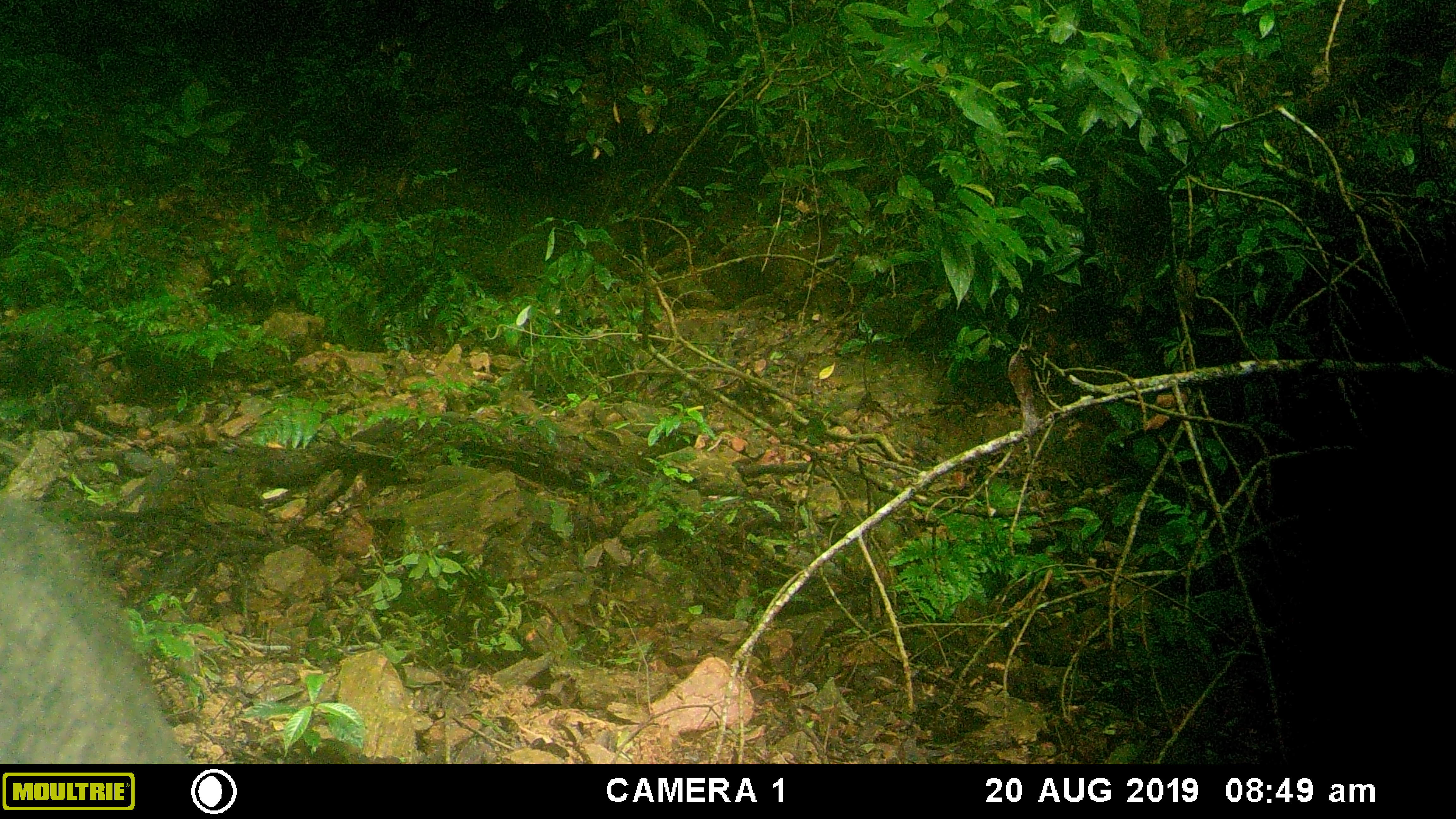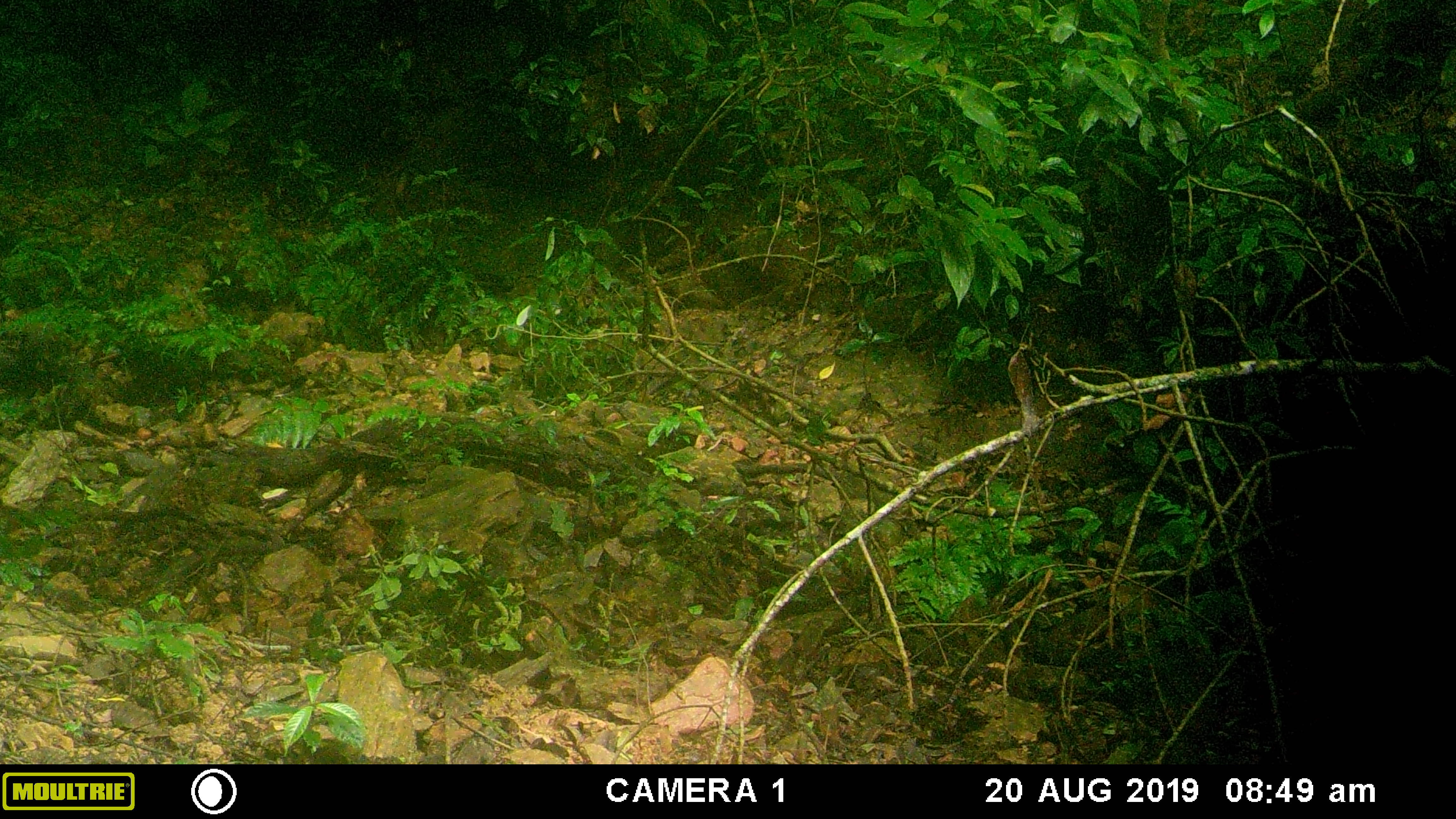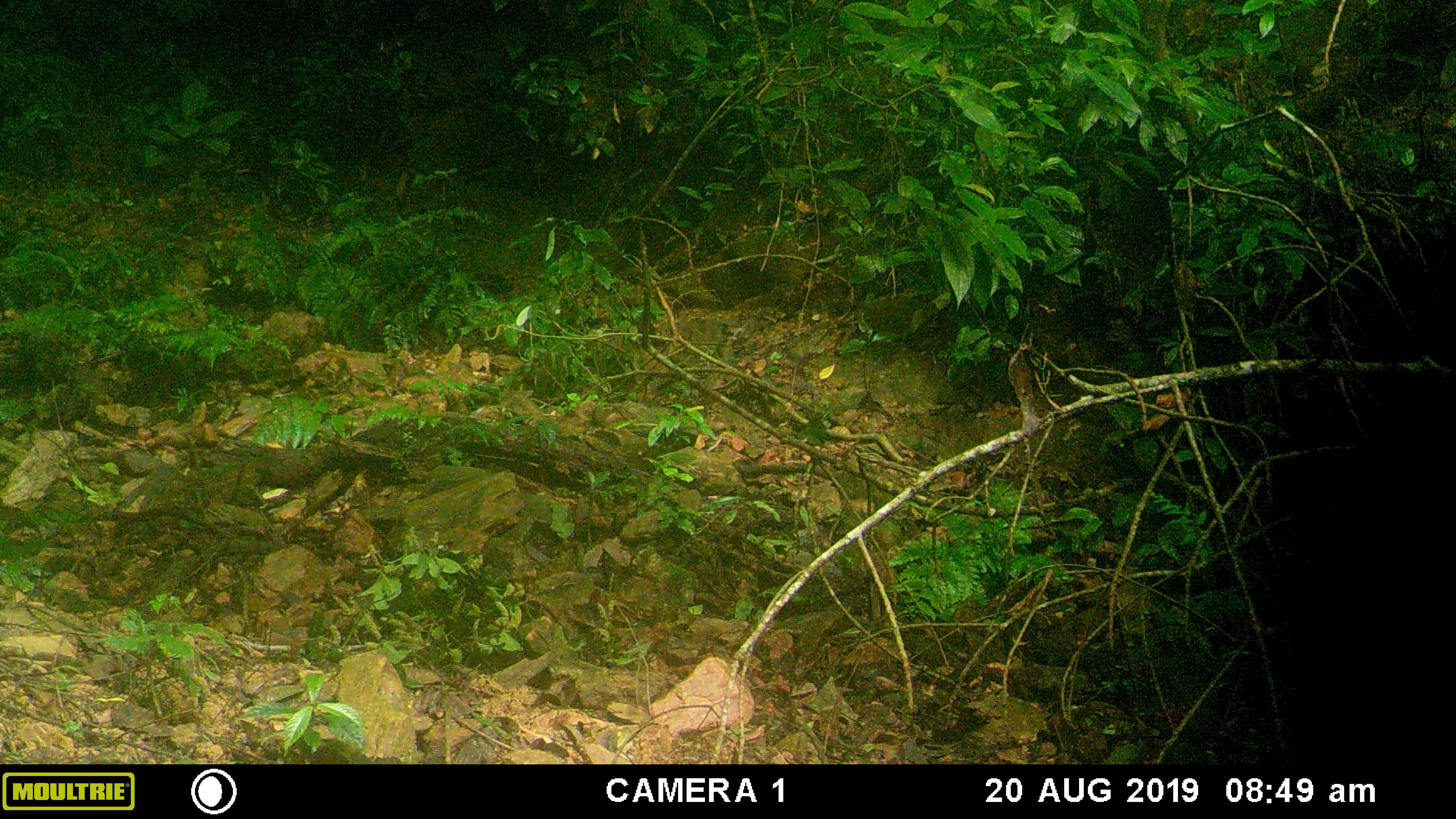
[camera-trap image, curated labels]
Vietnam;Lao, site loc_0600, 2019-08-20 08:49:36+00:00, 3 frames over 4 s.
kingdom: Animalia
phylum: Chordata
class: Mammalia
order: Artiodactyla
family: Suidae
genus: Sus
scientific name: Sus scrofa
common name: eurasian wild pig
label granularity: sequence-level